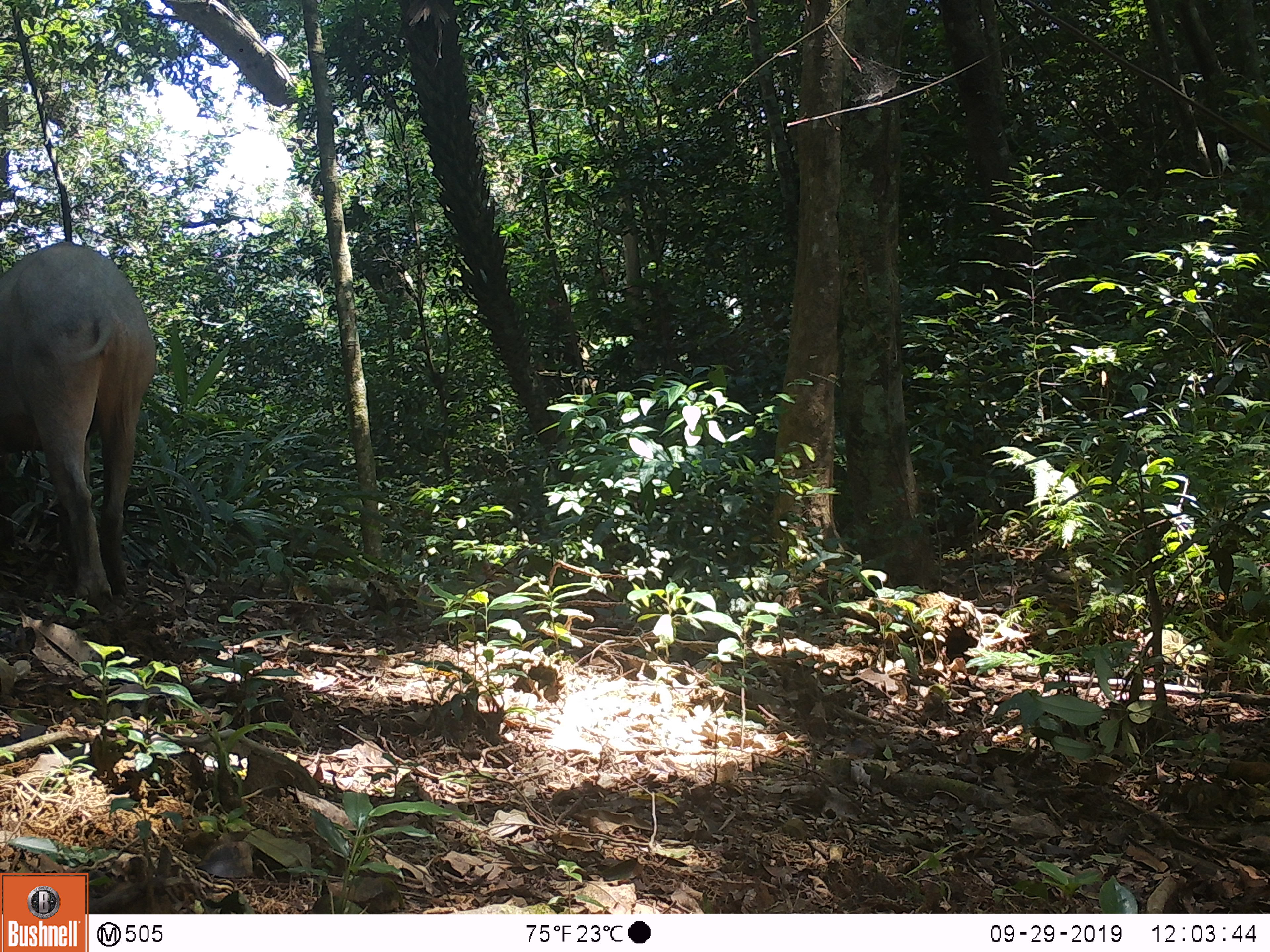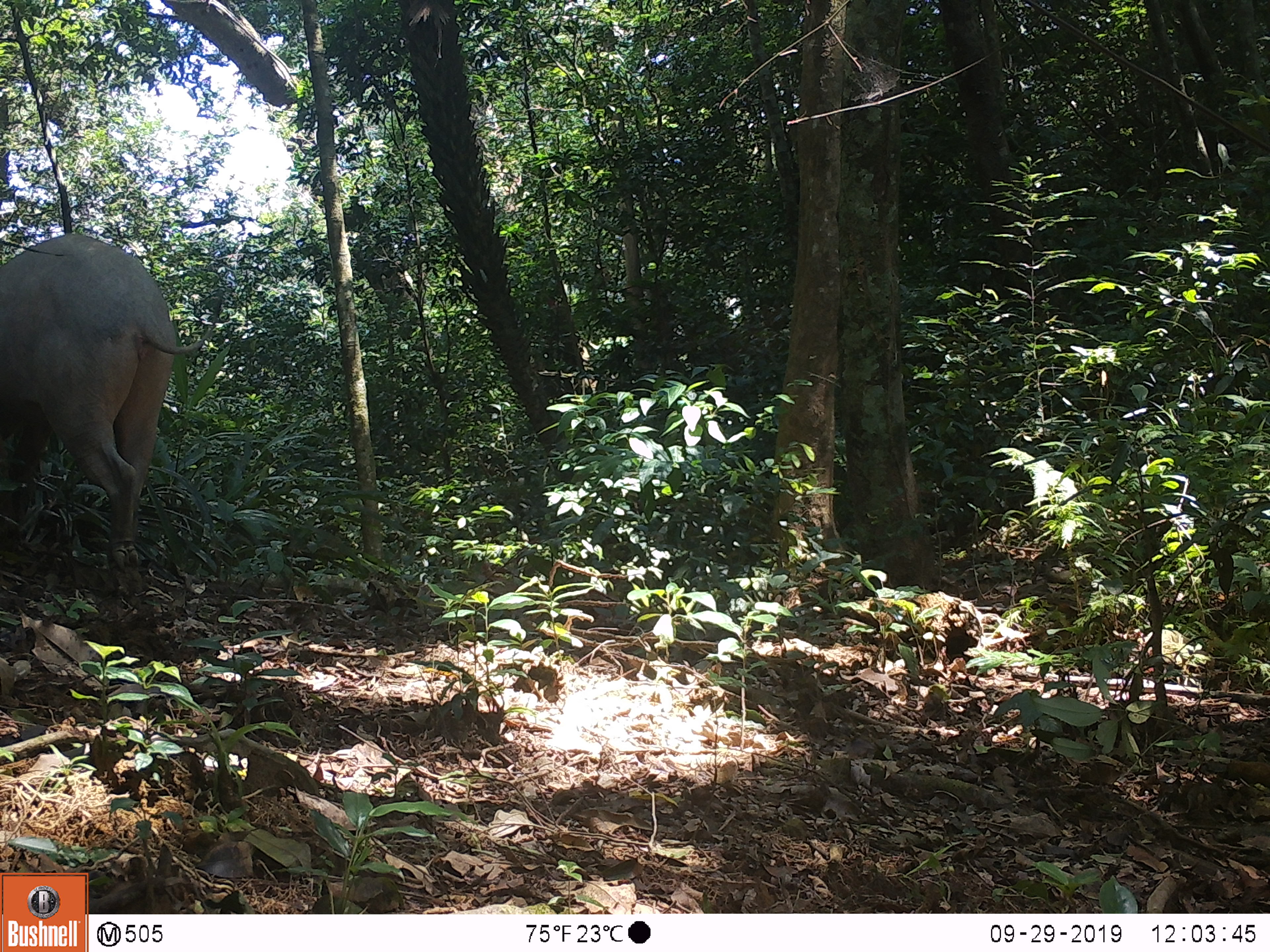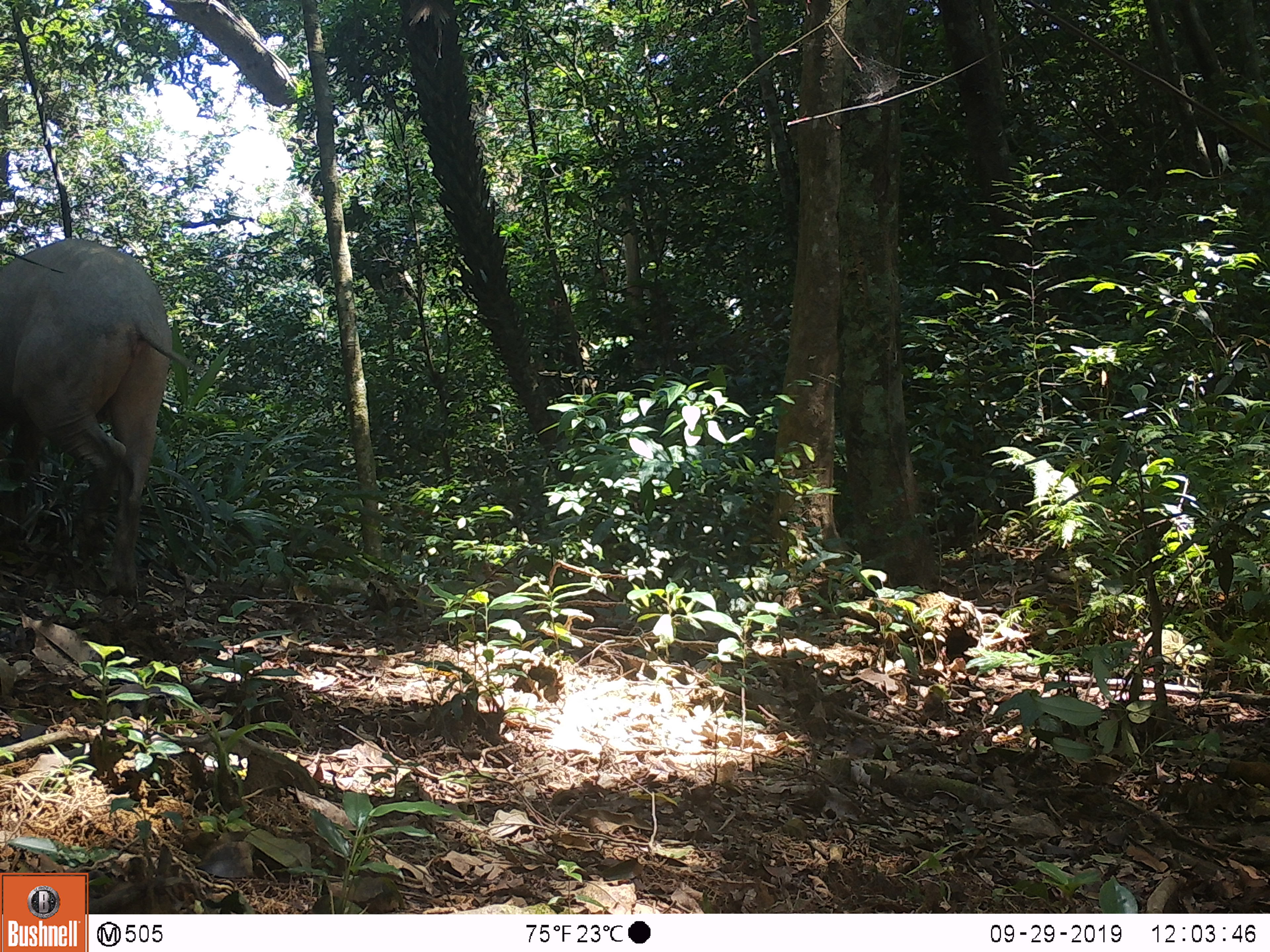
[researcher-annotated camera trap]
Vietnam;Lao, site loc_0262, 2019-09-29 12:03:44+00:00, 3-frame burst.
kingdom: Animalia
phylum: Chordata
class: Mammalia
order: Artiodactyla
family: Suidae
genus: Sus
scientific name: Sus scrofa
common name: eurasian wild pig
Eurasian wild pig (Sus scrofa). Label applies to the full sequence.